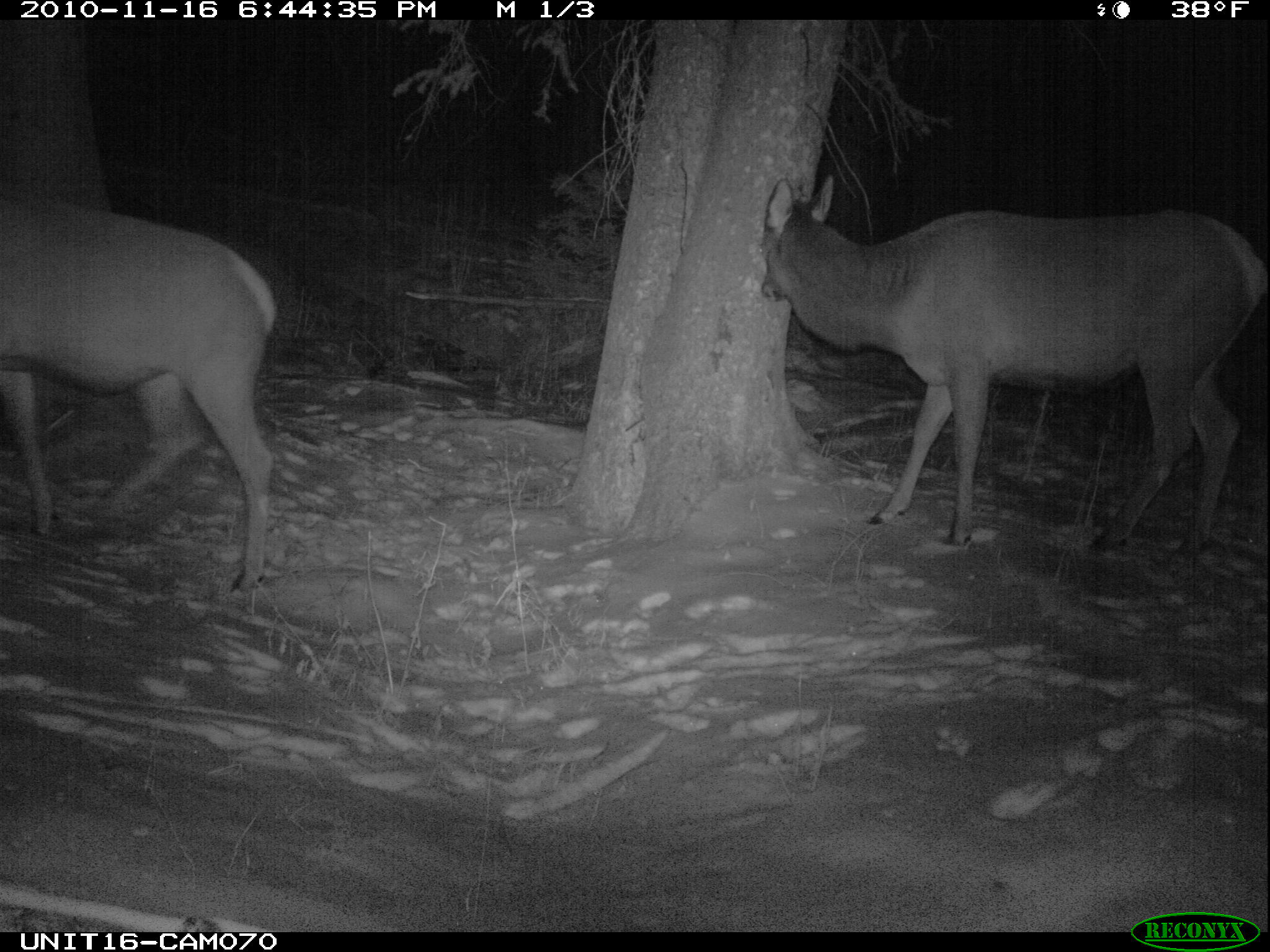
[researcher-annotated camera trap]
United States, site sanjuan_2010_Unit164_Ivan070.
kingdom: Animalia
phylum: Chordata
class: Mammalia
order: Artiodactyla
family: Cervidae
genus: Cervus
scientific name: Cervus elaphus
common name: red deer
Cervus elaphus (red deer).